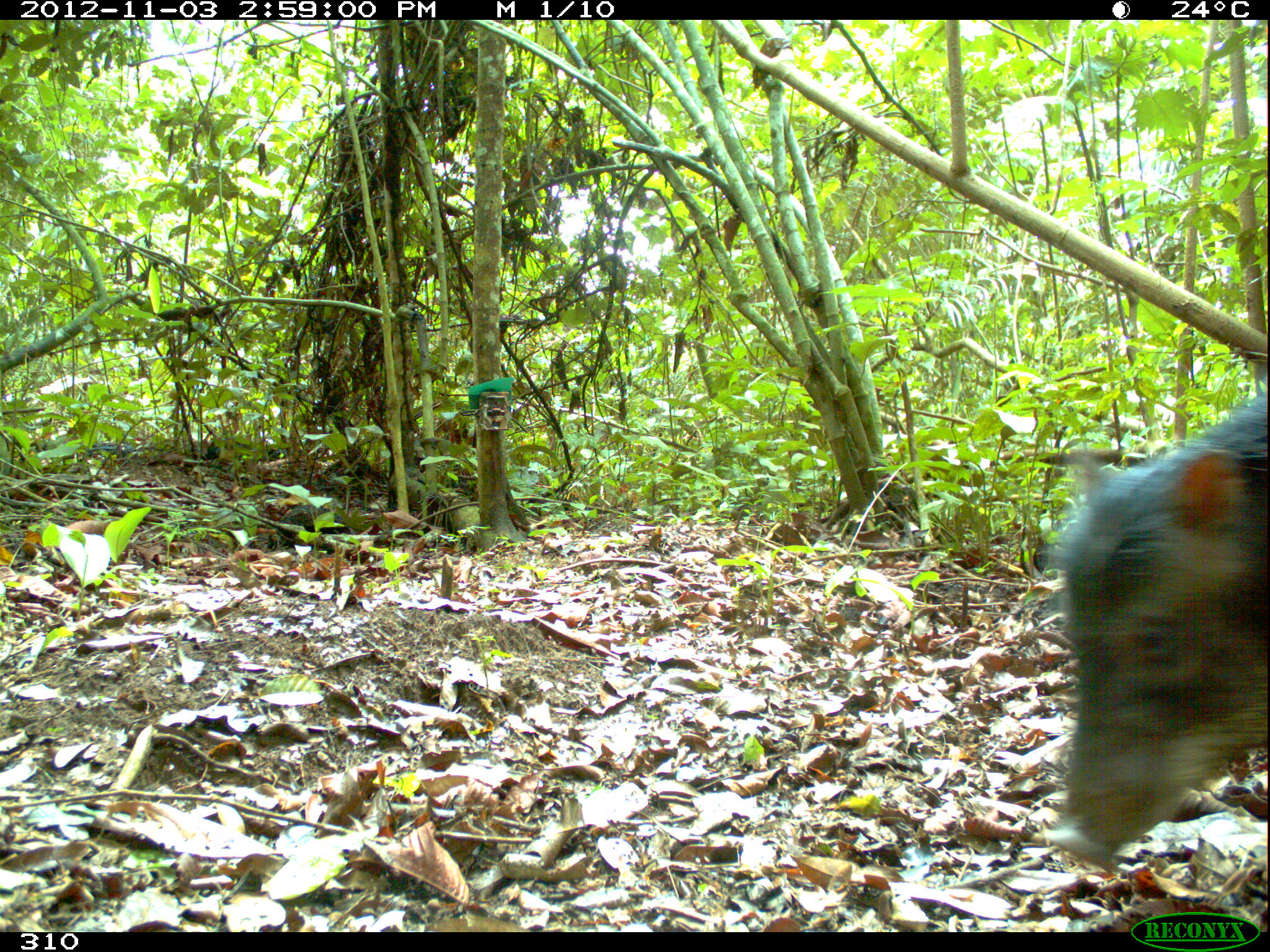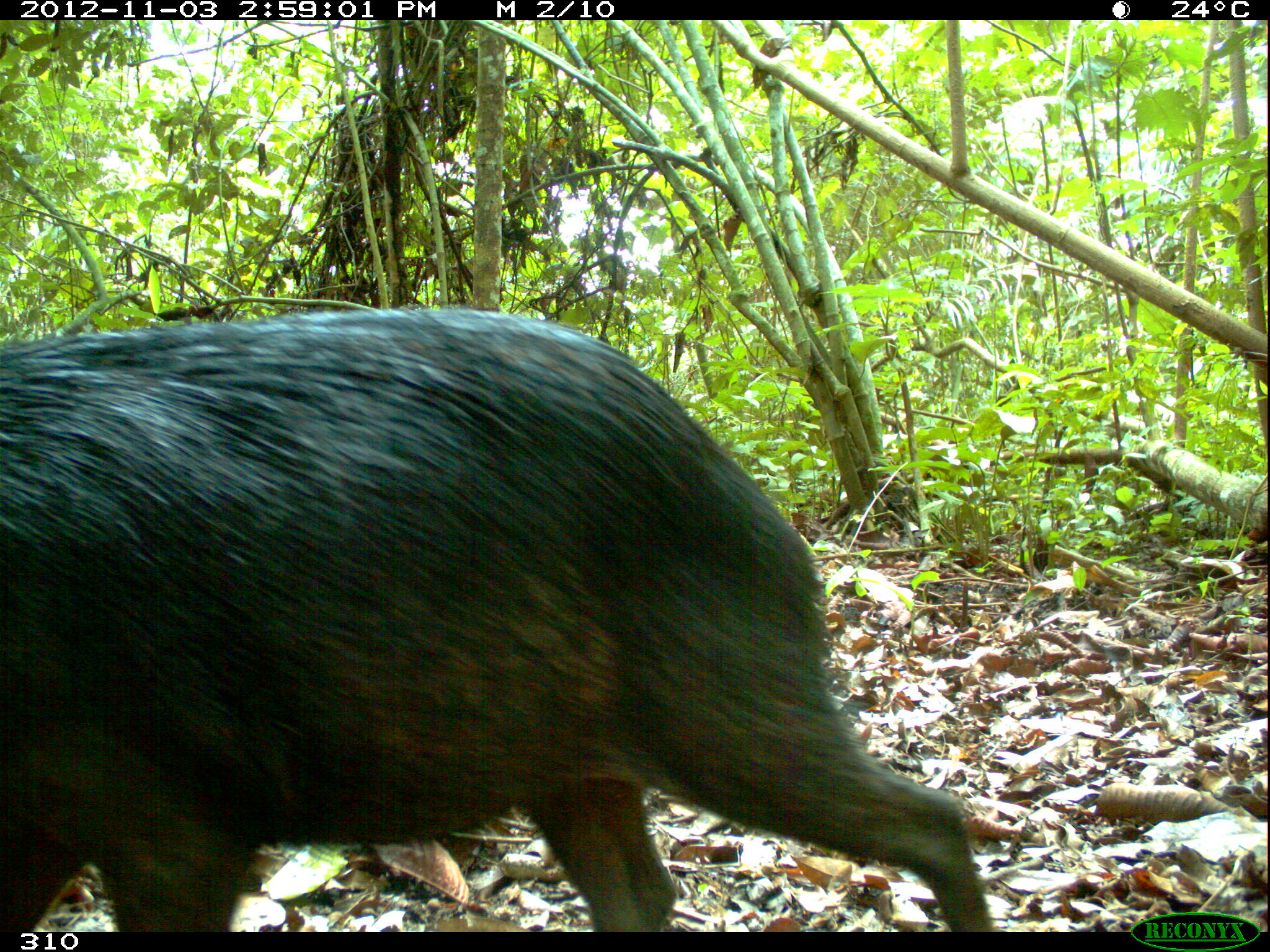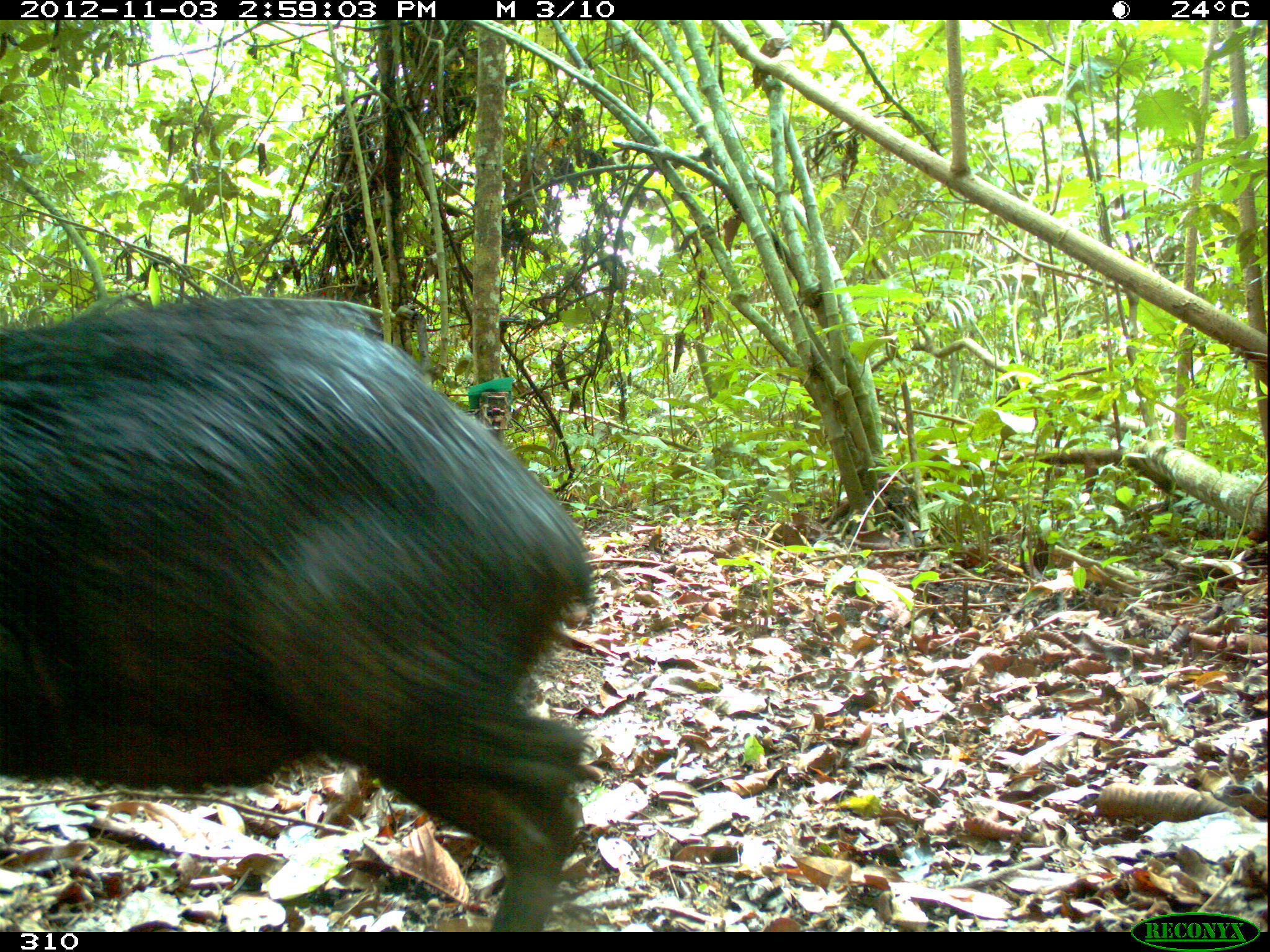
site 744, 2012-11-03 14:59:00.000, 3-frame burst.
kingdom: Animalia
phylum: Chordata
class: Mammalia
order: Artiodactyla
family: Tayassuidae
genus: Tayassu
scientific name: Tayassu pecari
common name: white-lipped peccary